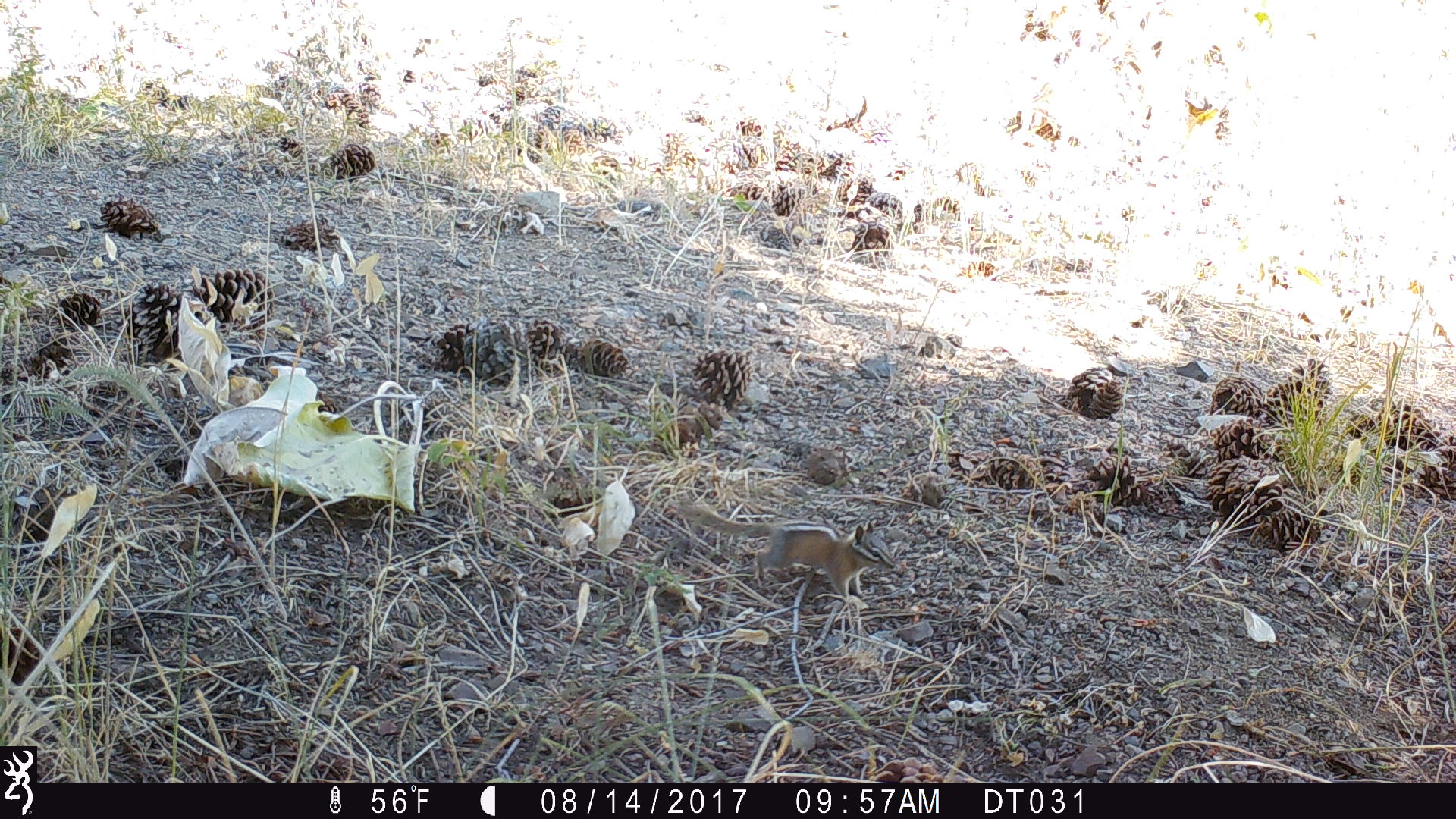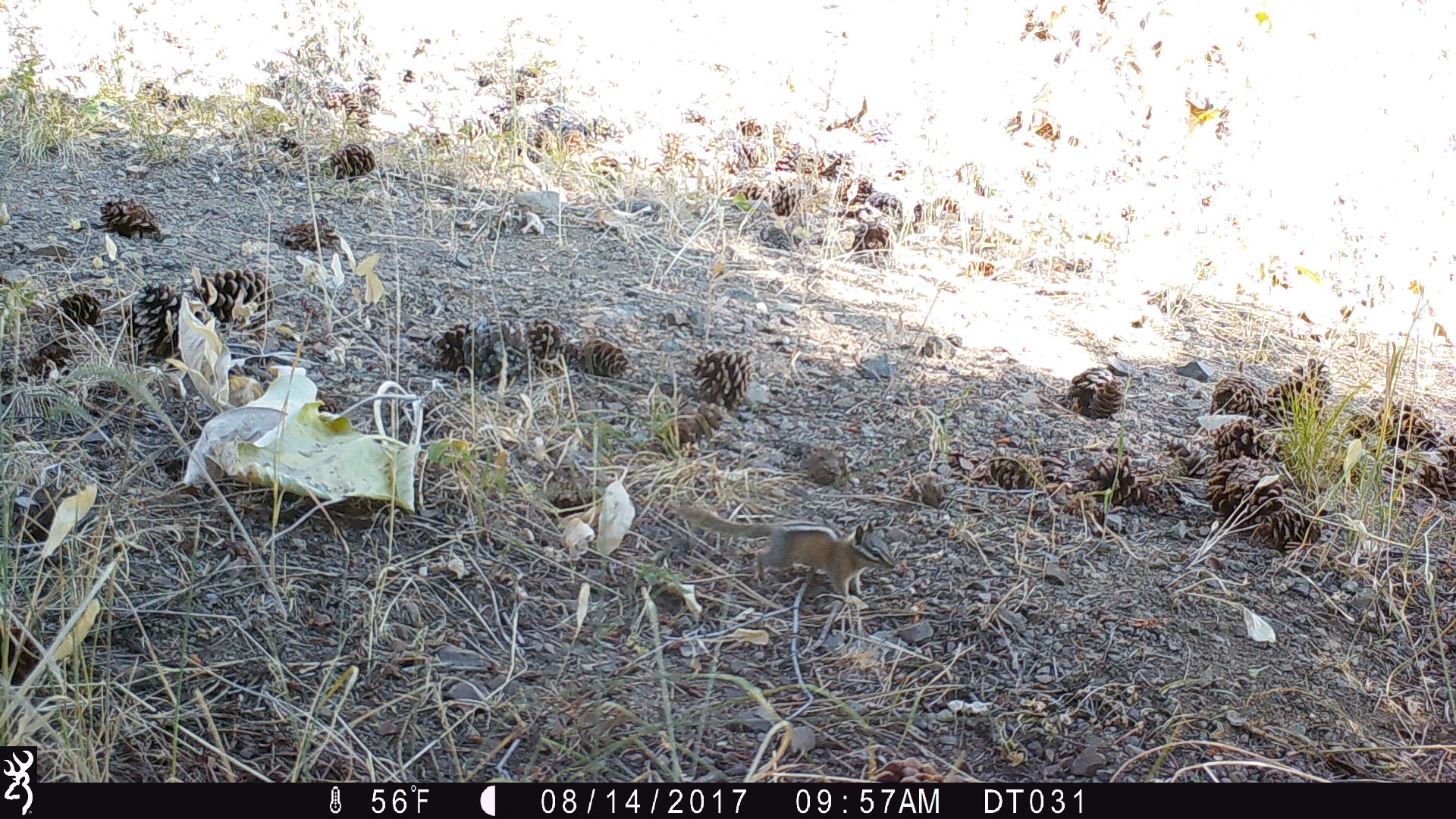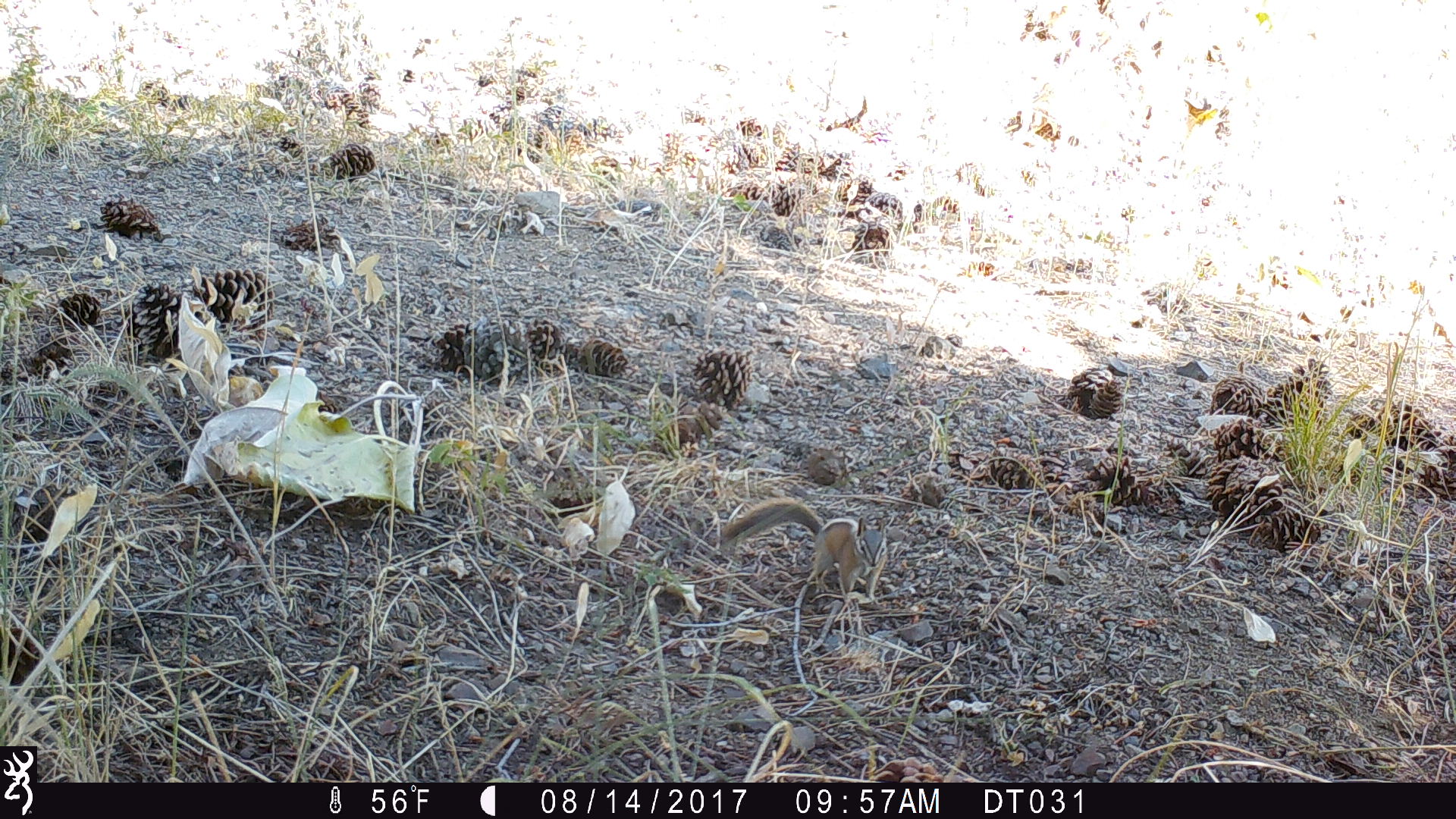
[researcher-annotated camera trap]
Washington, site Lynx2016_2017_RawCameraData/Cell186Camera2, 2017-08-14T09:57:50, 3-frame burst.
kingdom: Animalia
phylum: Chordata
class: Mammalia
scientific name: Mammalia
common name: small mammal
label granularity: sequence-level